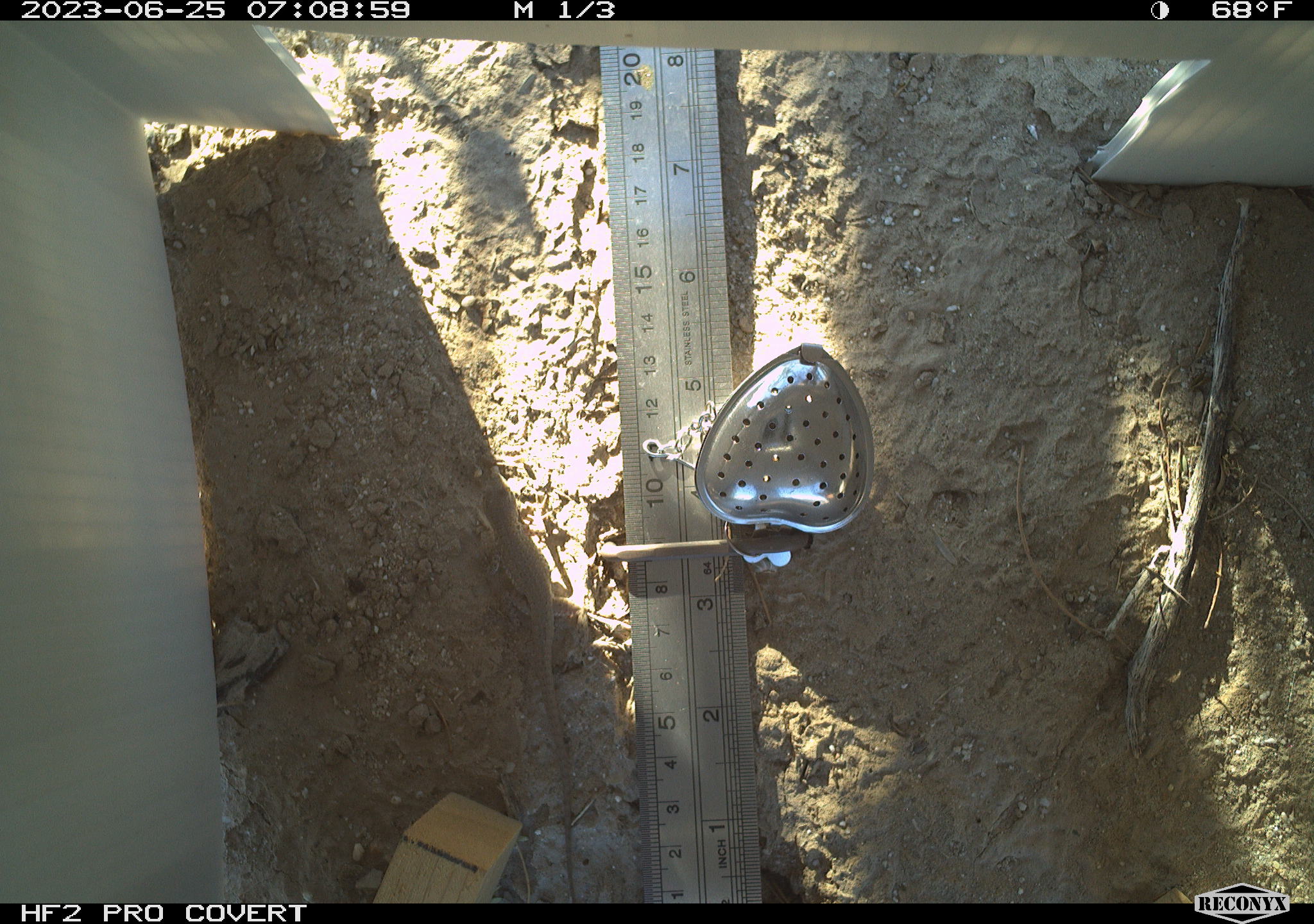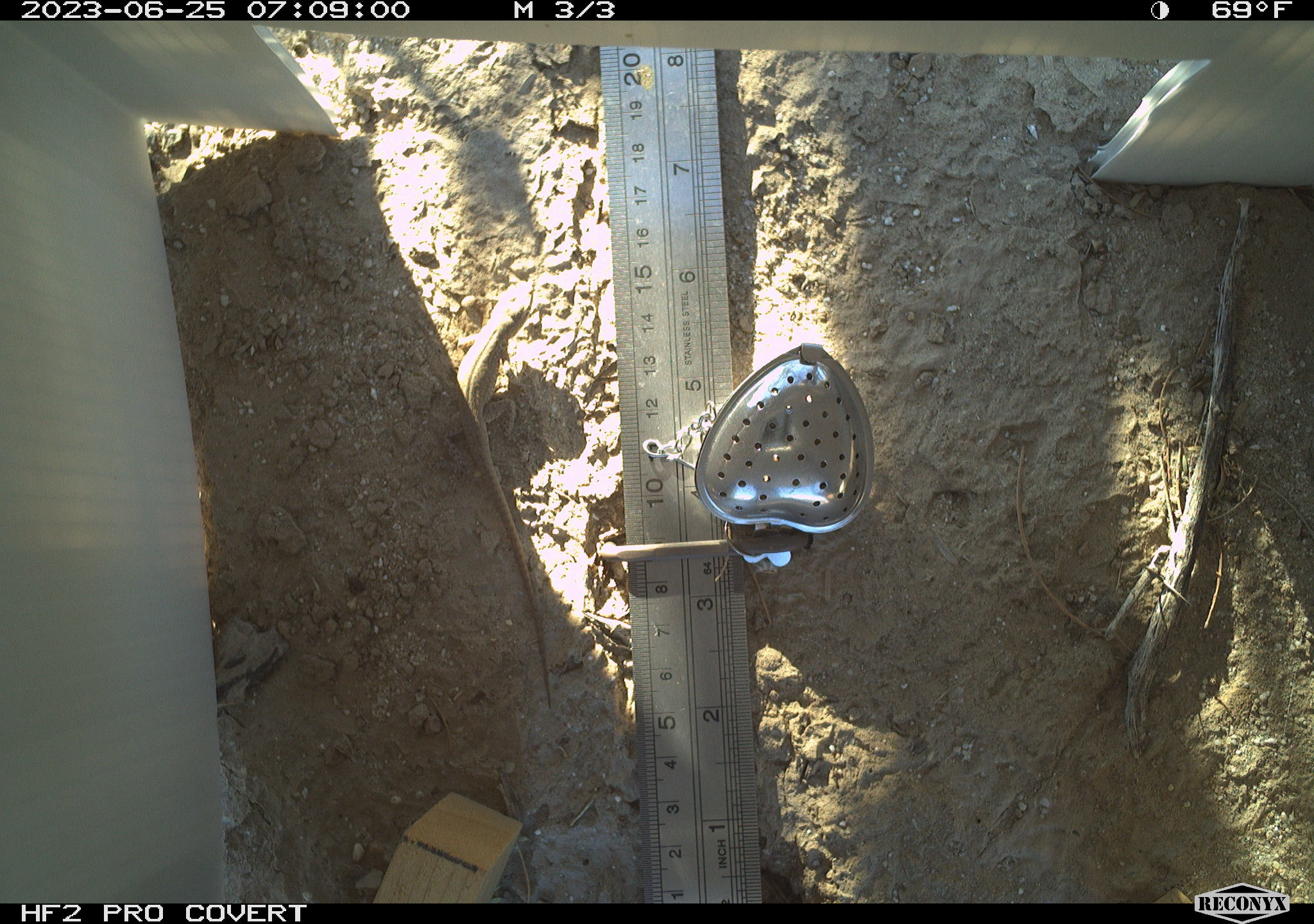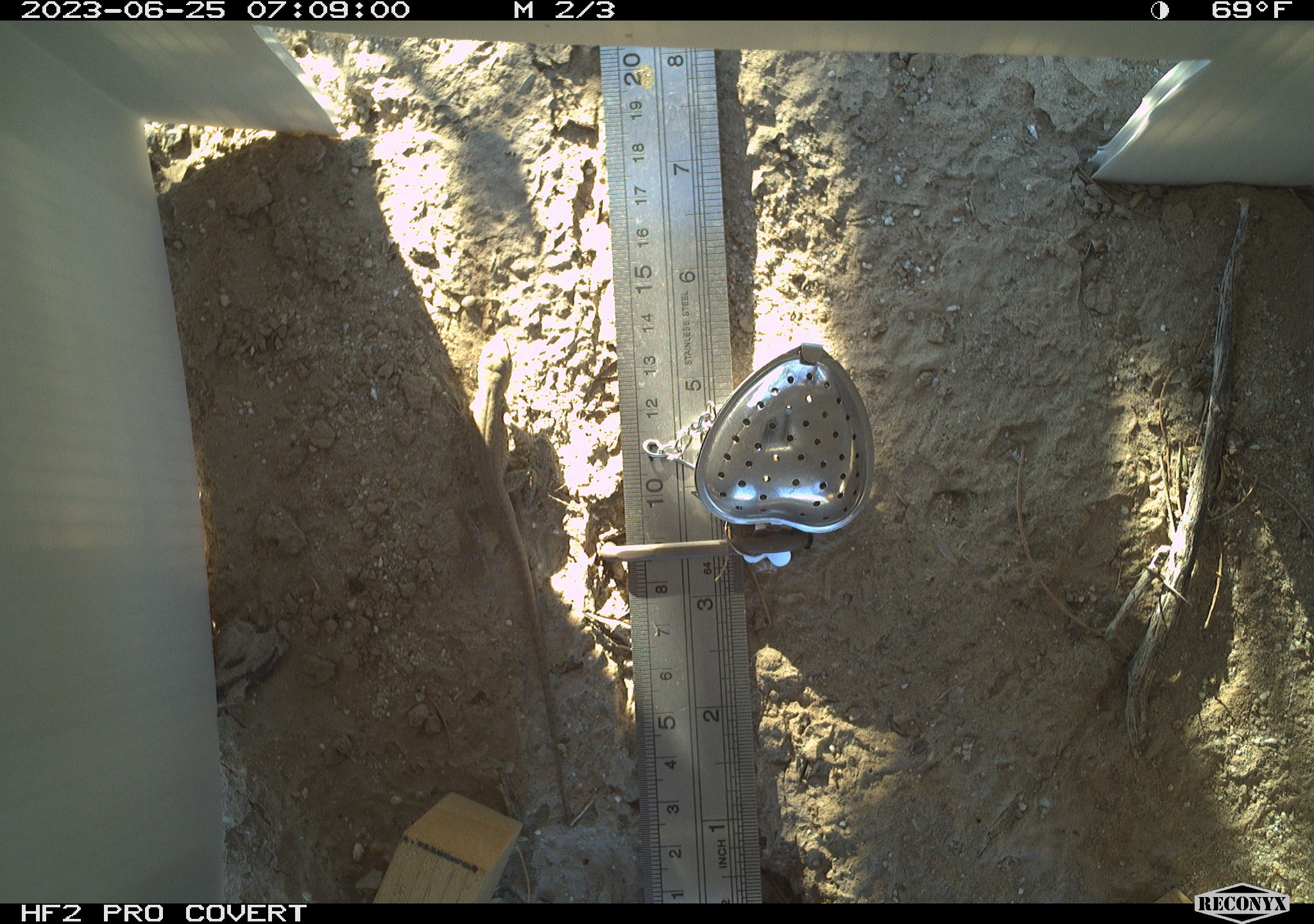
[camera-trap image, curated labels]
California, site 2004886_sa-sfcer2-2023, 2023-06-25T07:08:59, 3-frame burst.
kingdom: Animalia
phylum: Chordata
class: Reptilia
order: Squamata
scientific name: Squamata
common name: lizards and snakes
Lizards and snakes (Squamata).